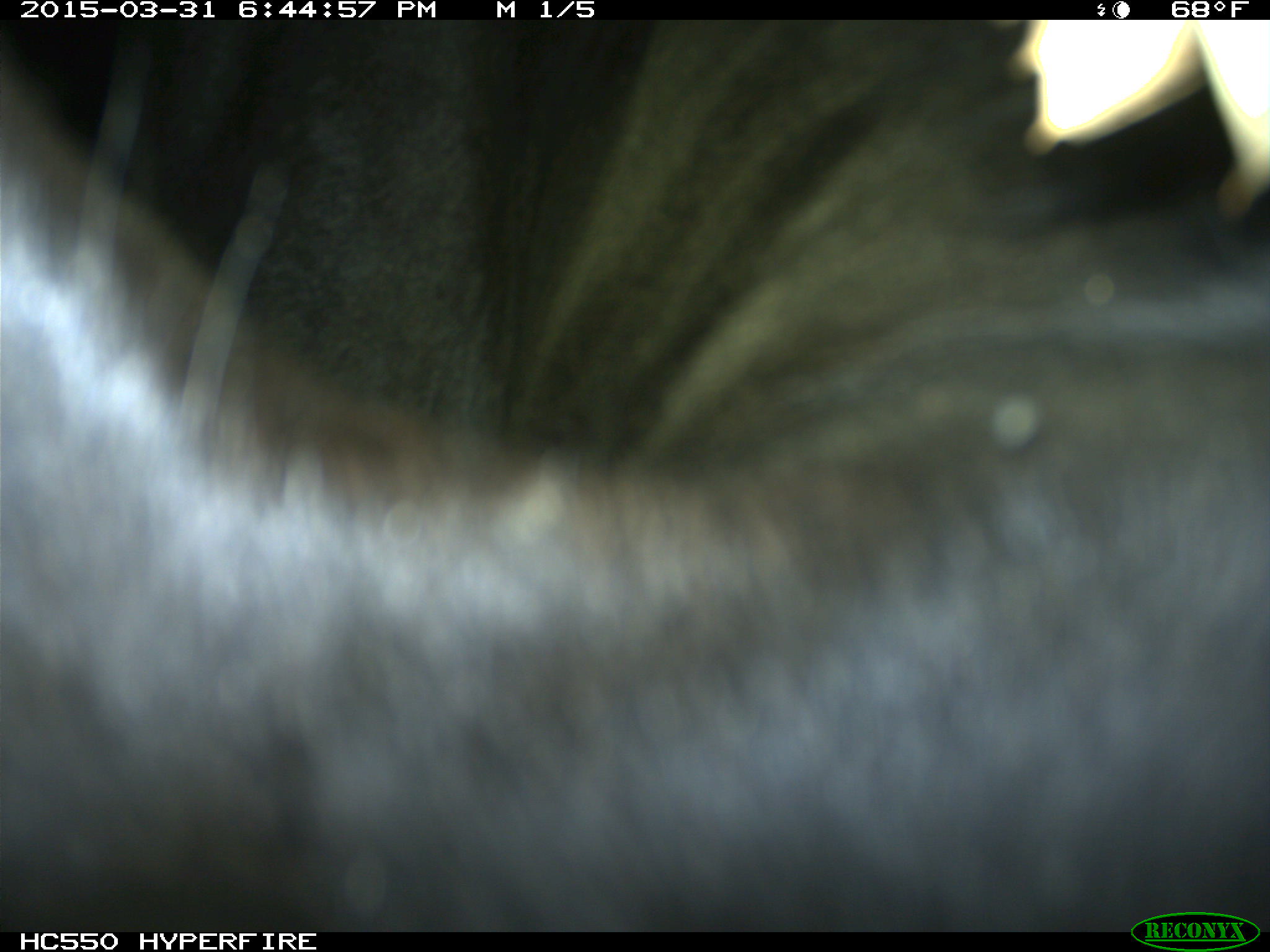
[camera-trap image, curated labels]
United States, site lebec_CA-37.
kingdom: Animalia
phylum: Chordata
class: Mammalia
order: Artiodactyla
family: Bovidae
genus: Bos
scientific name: Bos taurus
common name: domestic cow